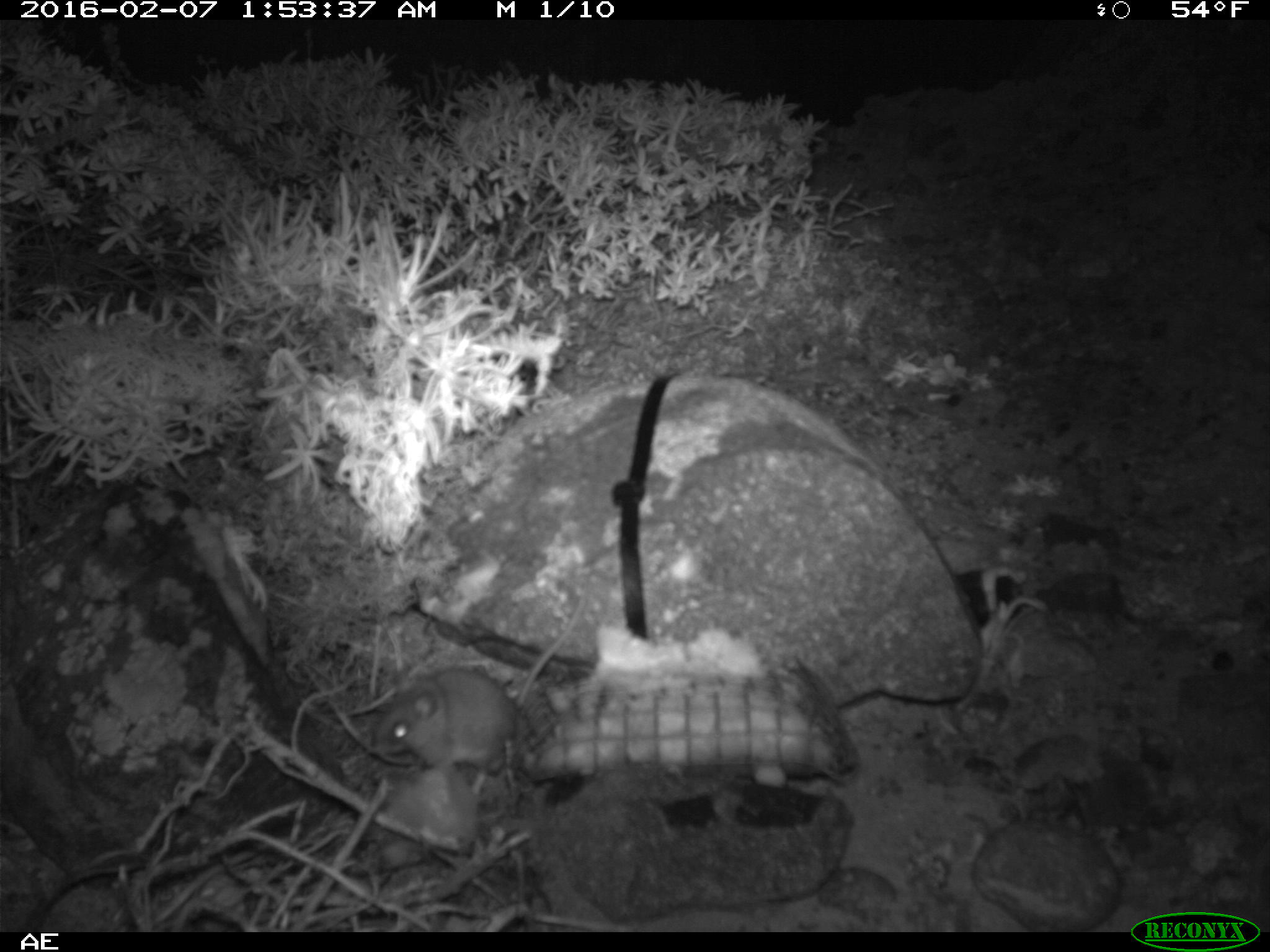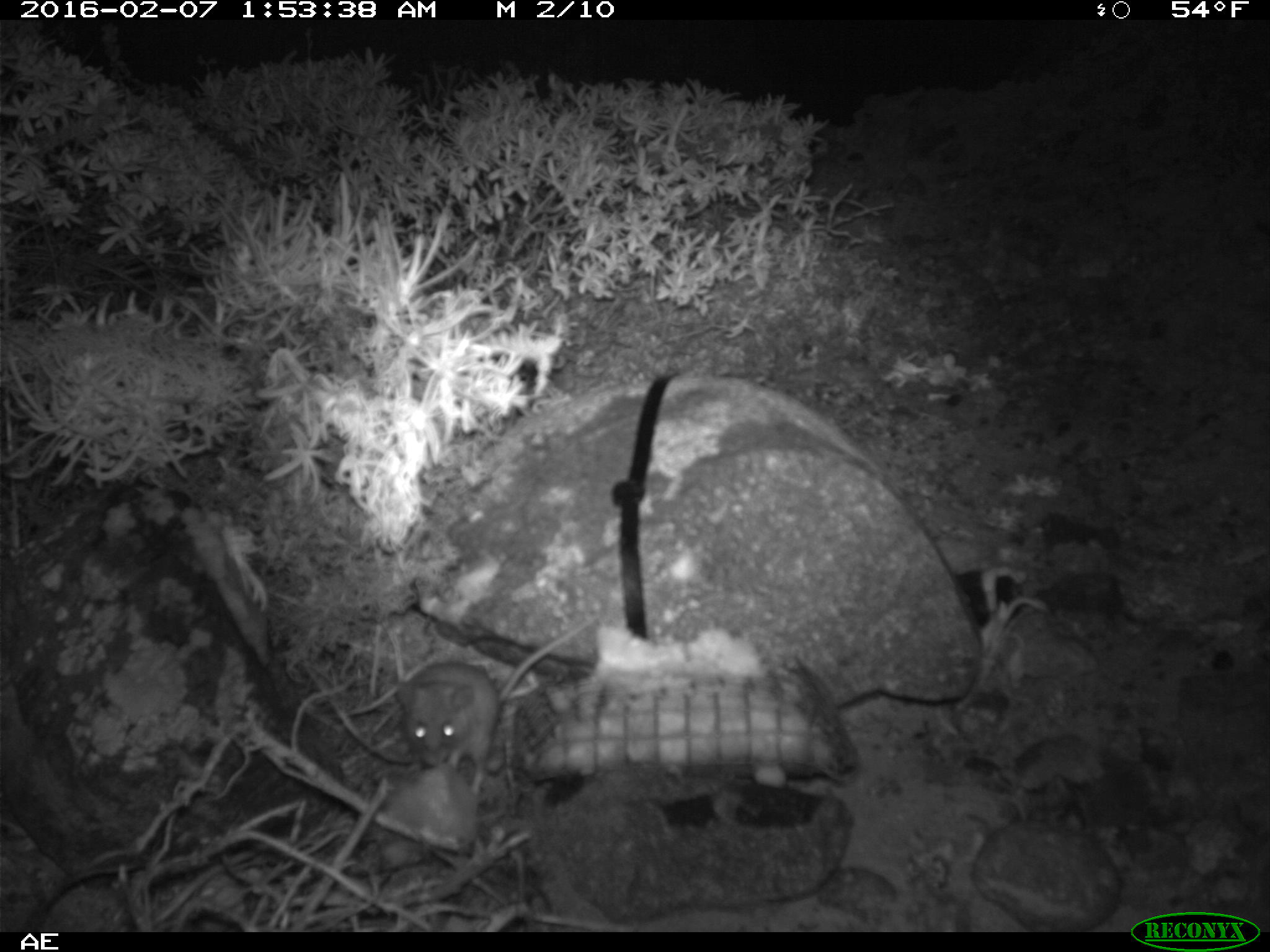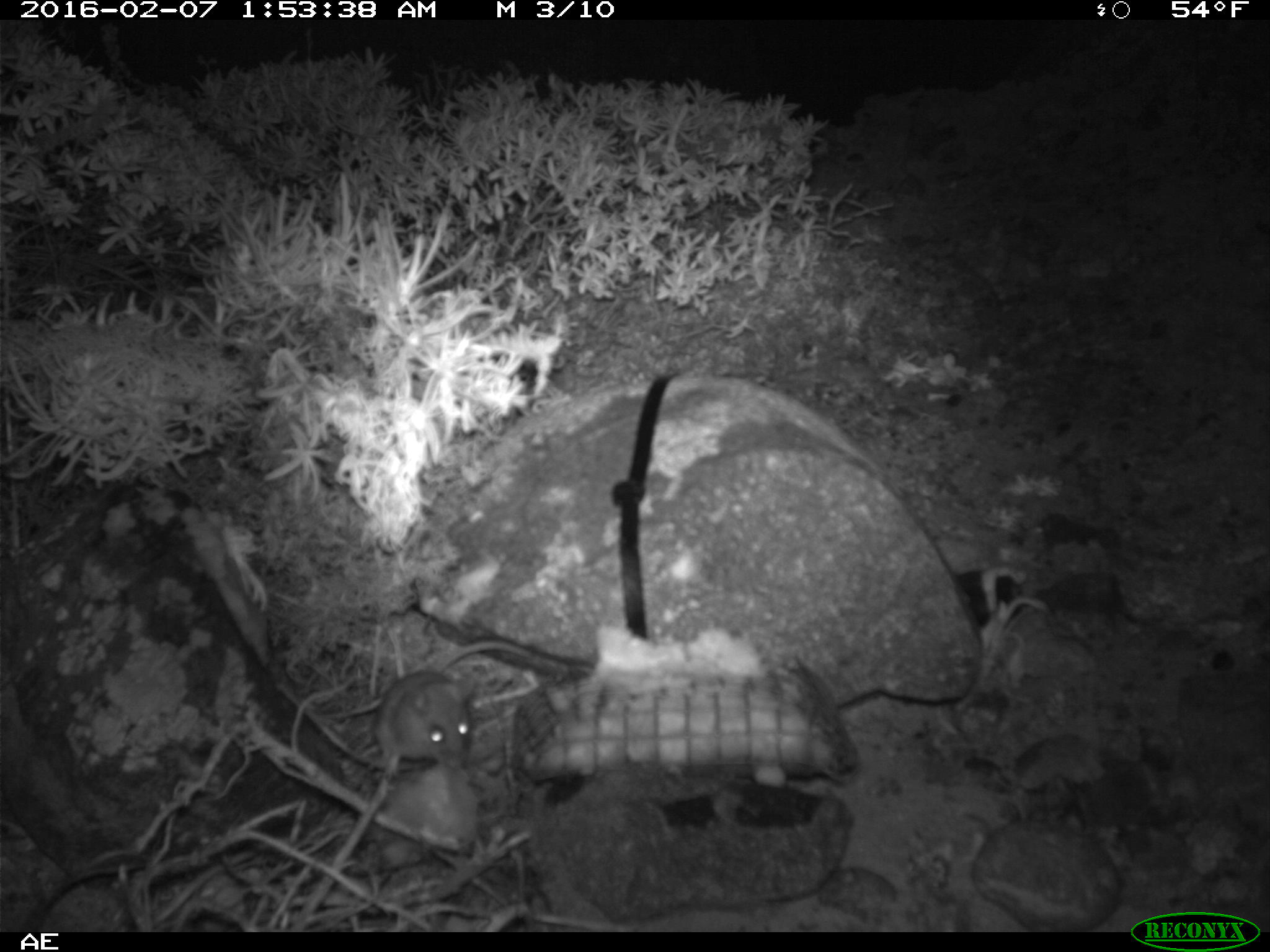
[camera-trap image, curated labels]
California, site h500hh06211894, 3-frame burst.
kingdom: Animalia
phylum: Chordata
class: Mammalia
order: Rodentia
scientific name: Rodentia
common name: rodent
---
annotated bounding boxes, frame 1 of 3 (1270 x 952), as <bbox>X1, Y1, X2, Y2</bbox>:
rodent: <bbox>368, 600, 584, 783</bbox>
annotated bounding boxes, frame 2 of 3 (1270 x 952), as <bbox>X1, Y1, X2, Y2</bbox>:
rodent: <bbox>394, 620, 593, 796</bbox>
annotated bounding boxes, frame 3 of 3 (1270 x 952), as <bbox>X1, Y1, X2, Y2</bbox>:
rodent: <bbox>375, 642, 593, 779</bbox>